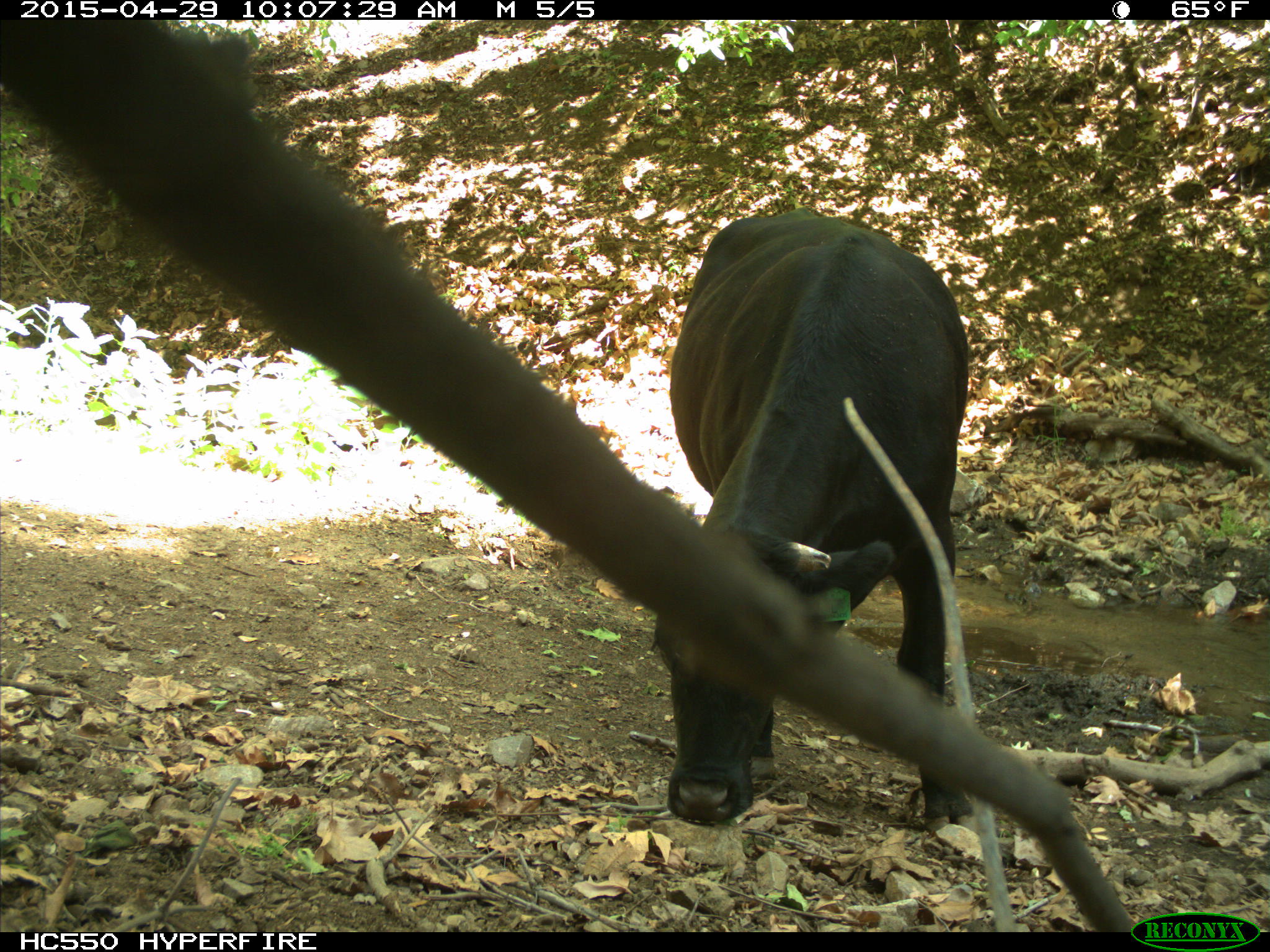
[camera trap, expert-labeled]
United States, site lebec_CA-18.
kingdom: Animalia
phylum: Chordata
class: Mammalia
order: Artiodactyla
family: Bovidae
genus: Bos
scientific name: Bos taurus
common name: domestic cow